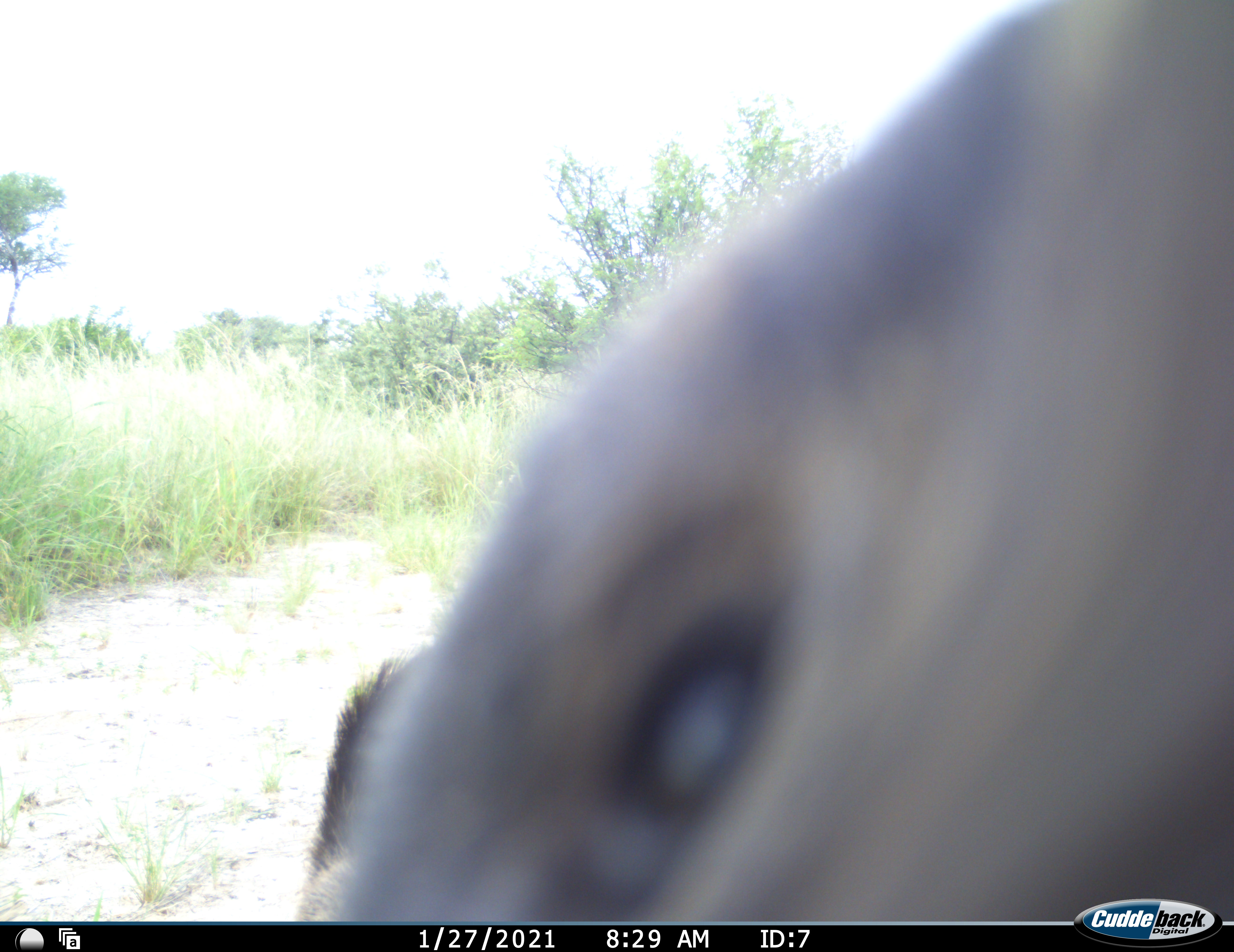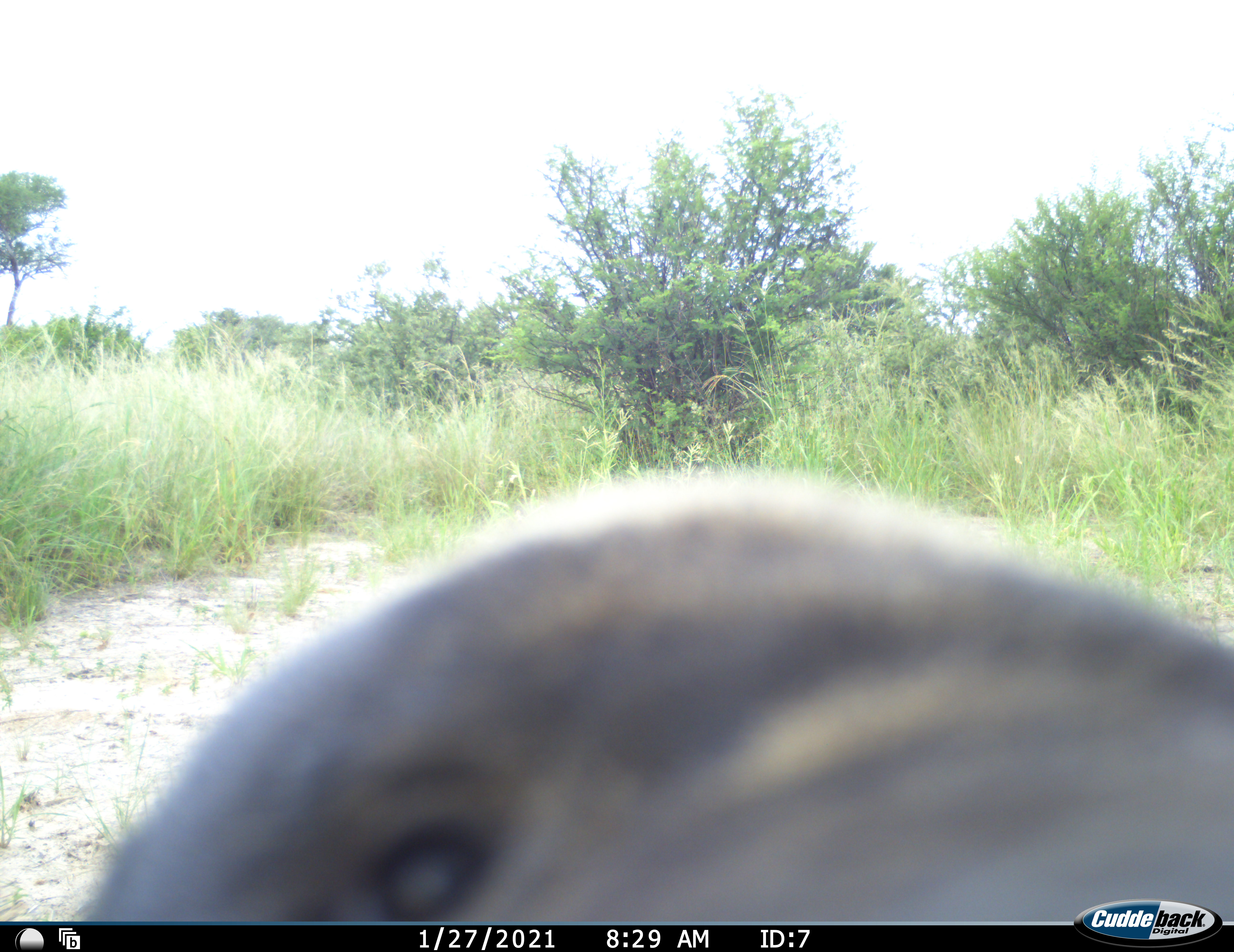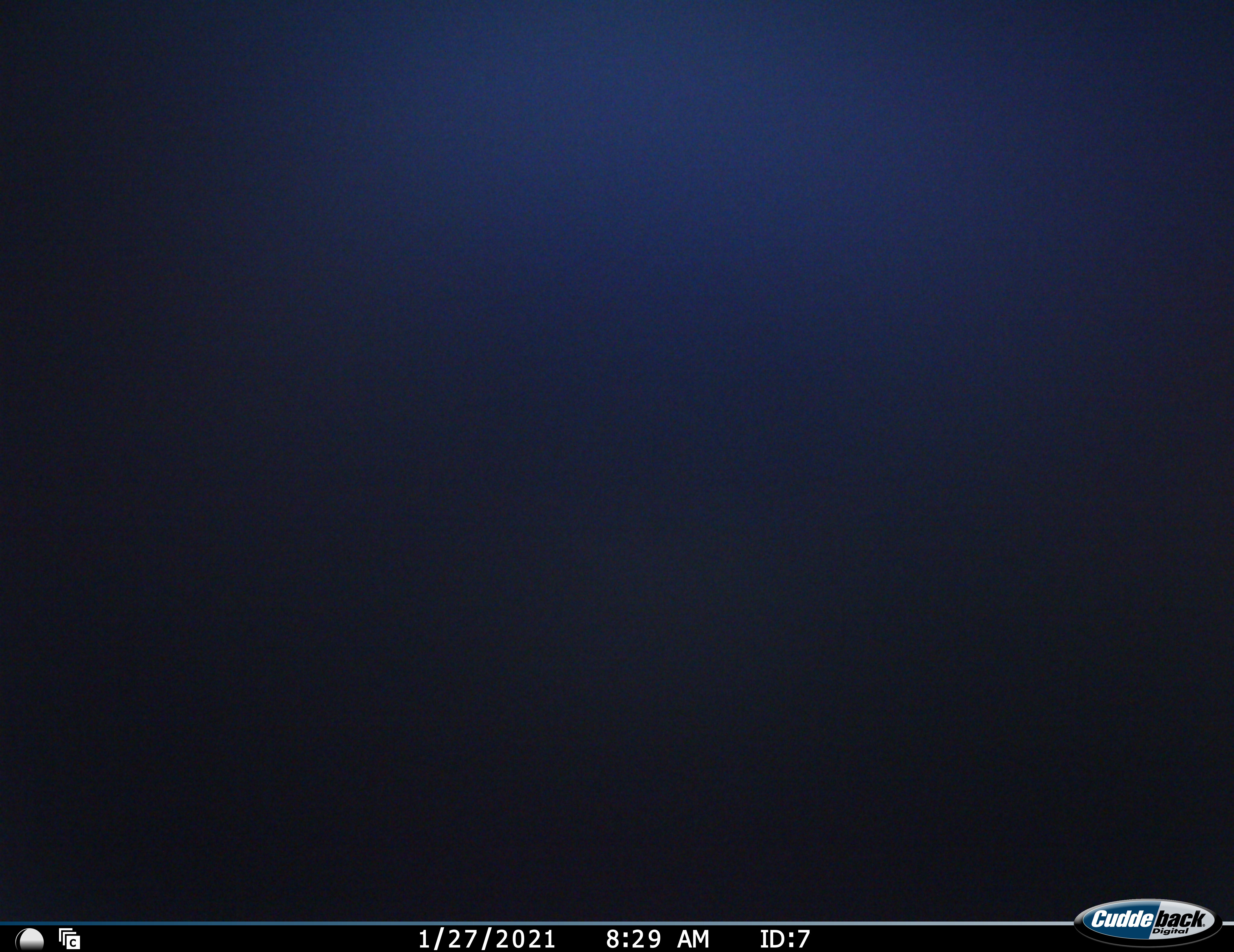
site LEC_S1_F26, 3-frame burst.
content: unidentified animal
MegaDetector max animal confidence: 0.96